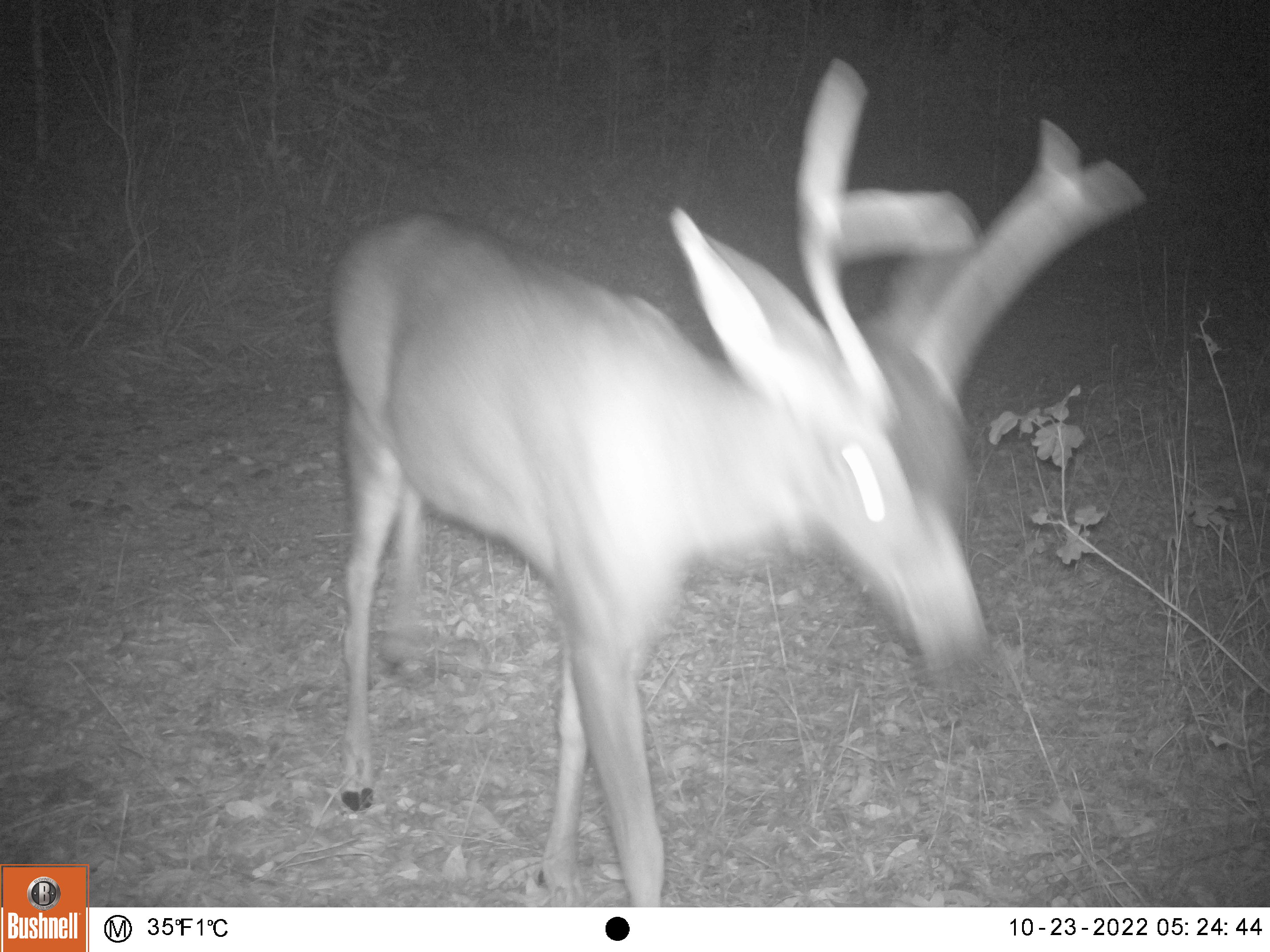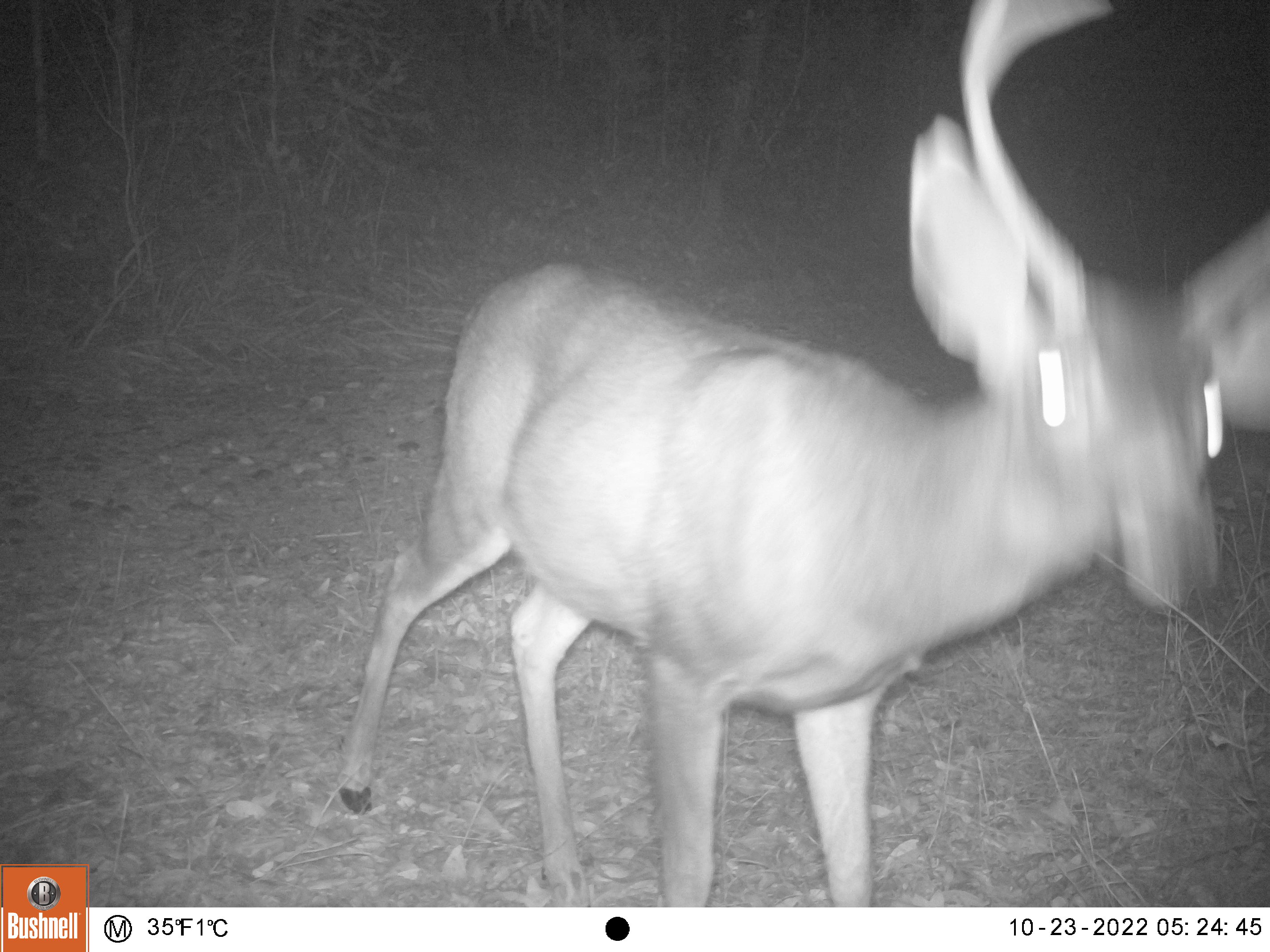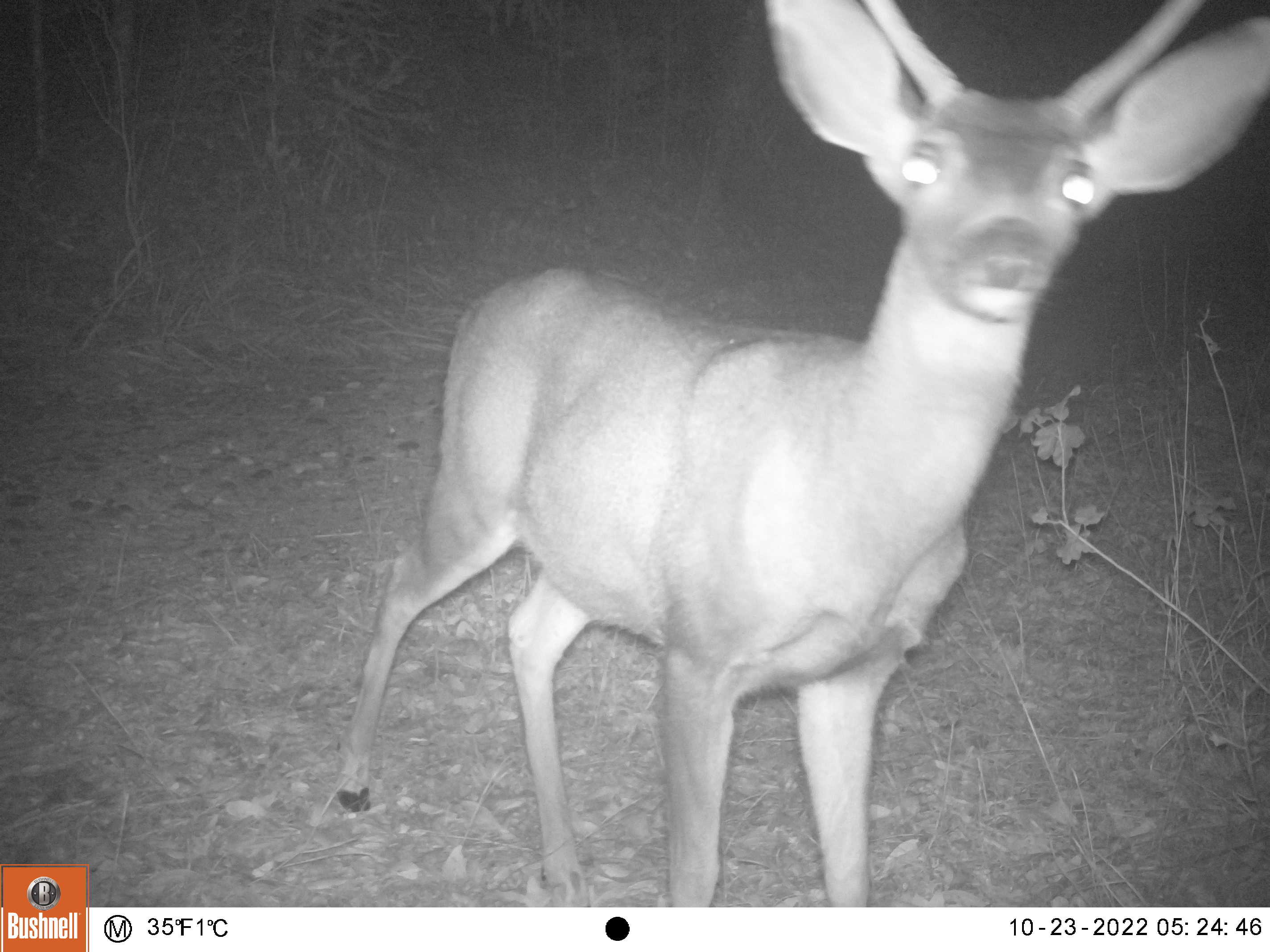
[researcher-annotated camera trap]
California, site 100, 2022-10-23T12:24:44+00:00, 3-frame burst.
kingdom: Animalia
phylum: Chordata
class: Mammalia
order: Artiodactyla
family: Cervidae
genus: Odocoileus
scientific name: Odocoileus hemionus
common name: mule deer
Mule deer (Odocoileus hemionus).